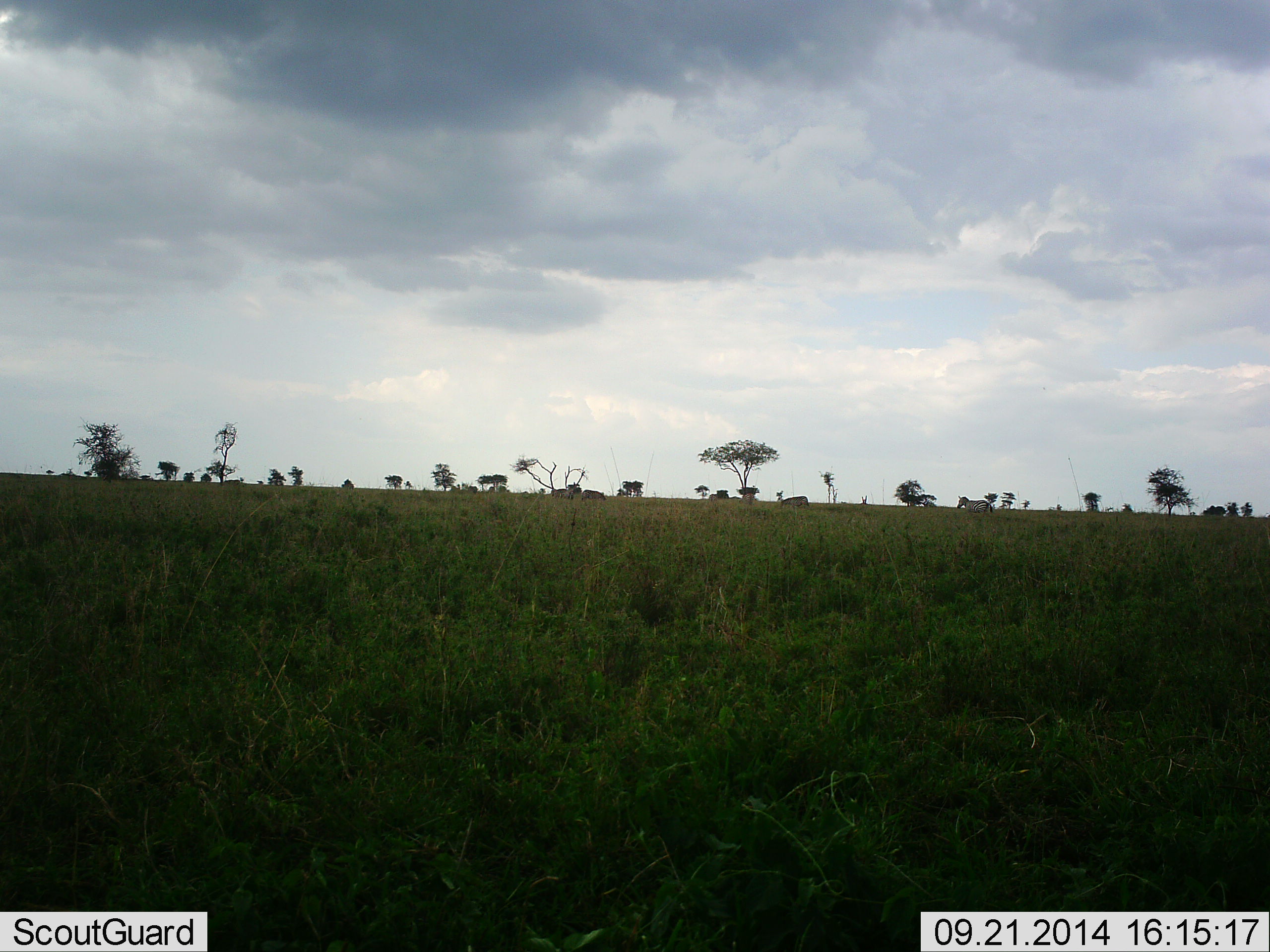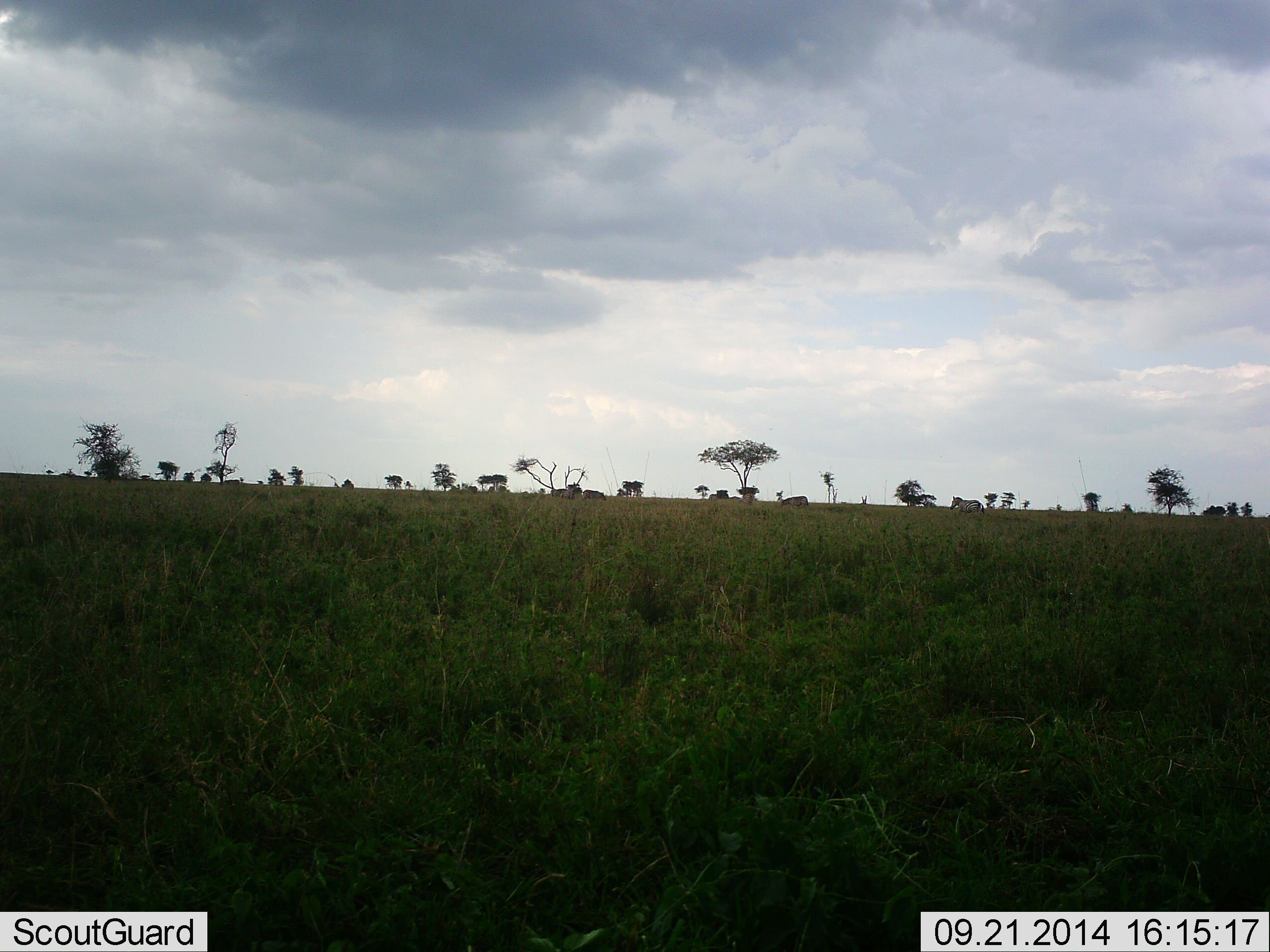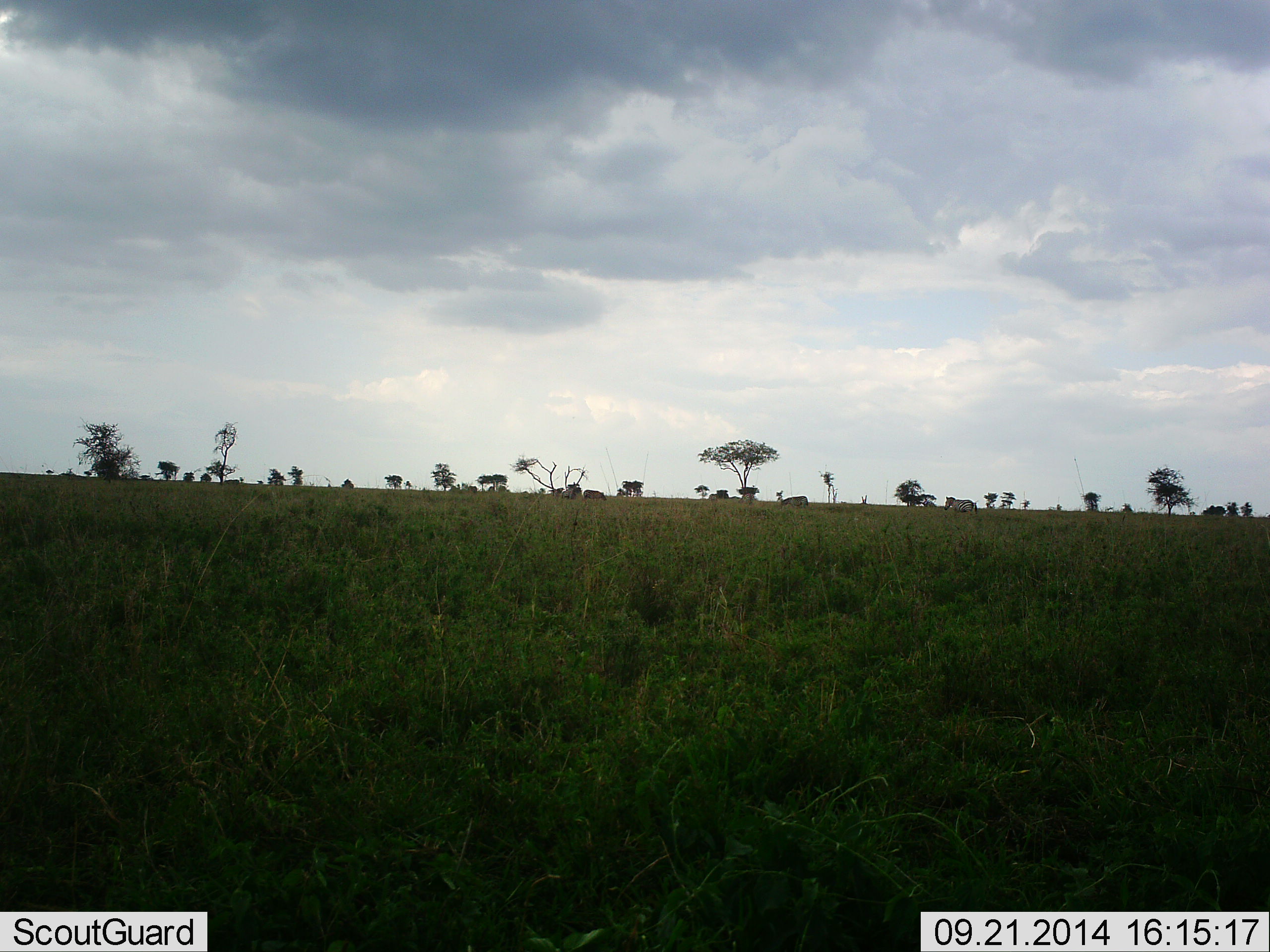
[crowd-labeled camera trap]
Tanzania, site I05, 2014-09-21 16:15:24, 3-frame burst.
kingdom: Animalia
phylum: Chordata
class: Mammalia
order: Perissodactyla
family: Equidae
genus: Equus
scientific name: Equus quagga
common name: plains zebra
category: zebra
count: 1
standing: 0%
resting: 0%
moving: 100%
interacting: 0%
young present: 0%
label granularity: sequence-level